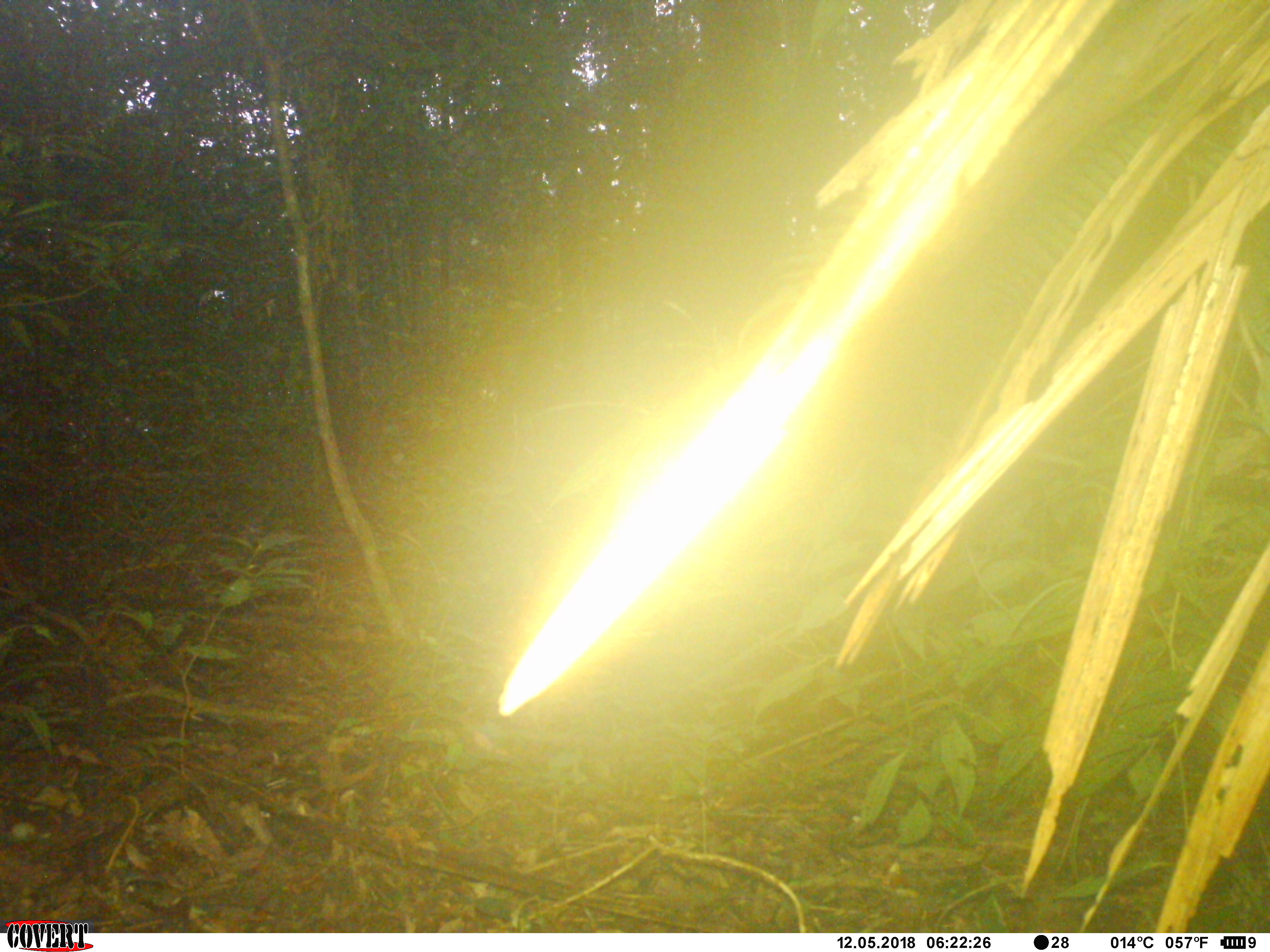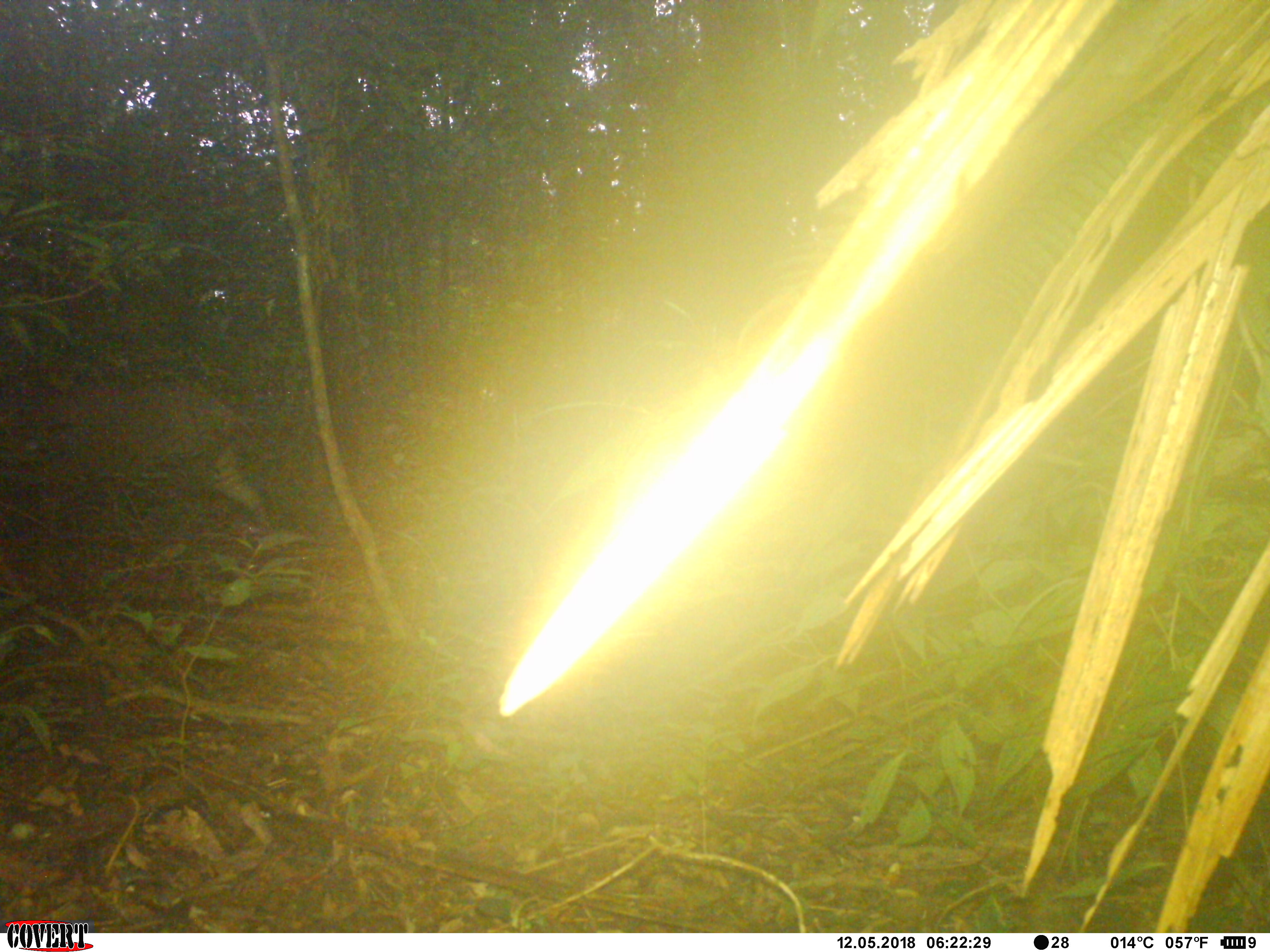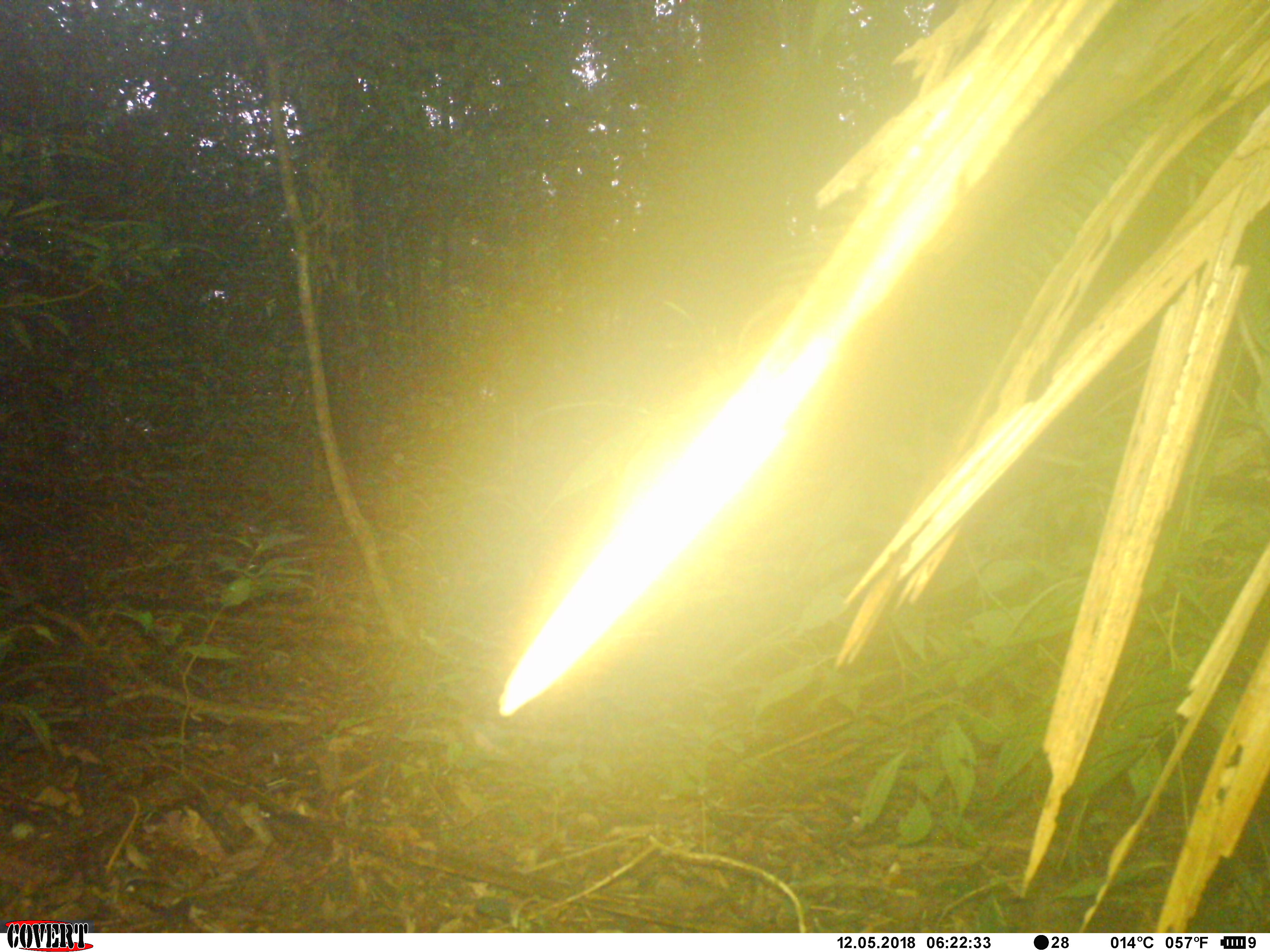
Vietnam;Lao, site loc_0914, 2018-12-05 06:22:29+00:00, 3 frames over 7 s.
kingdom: Animalia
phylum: Chordata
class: Mammalia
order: Artiodactyla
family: Suidae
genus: Sus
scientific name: Sus scrofa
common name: eurasian wild pig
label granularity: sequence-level